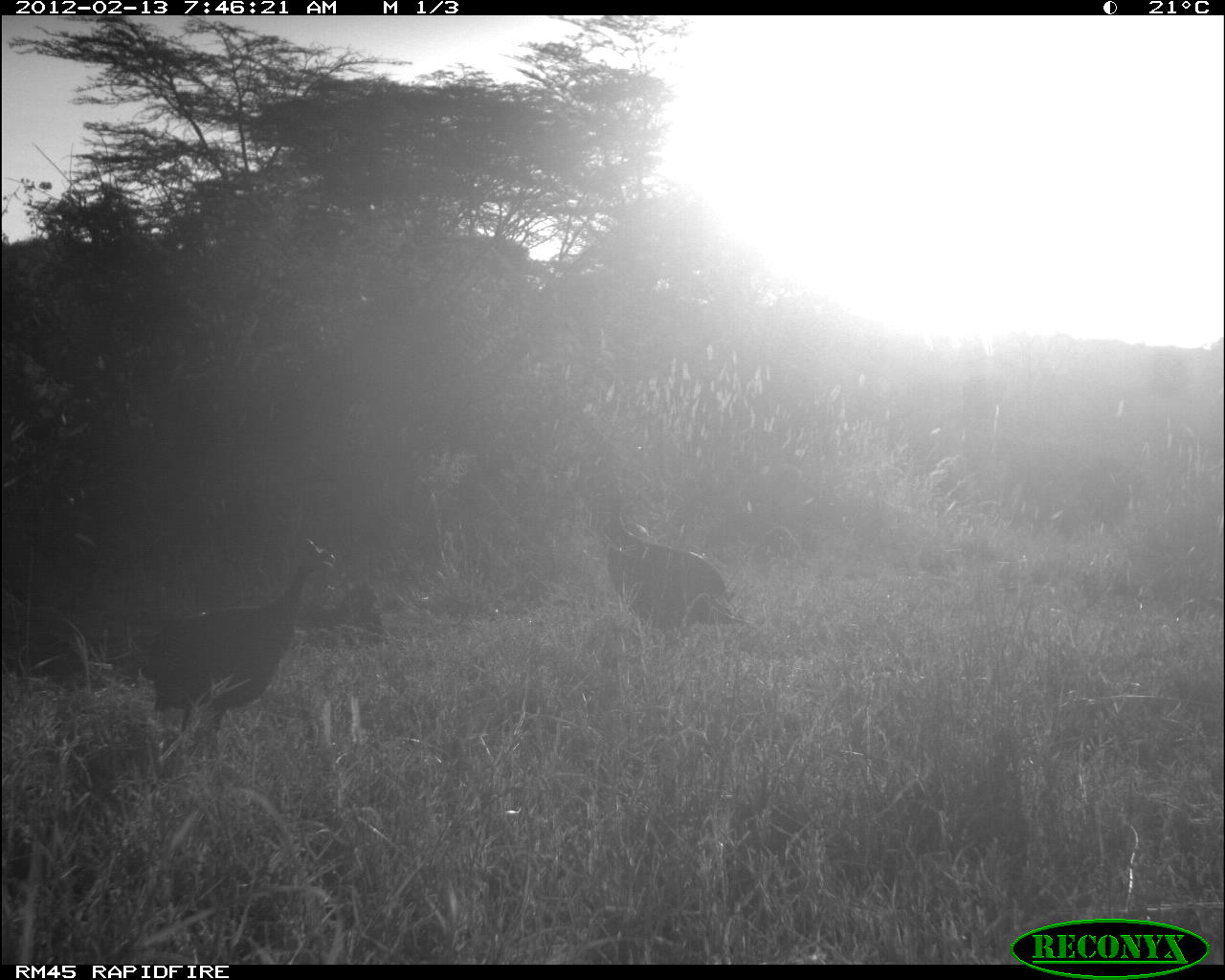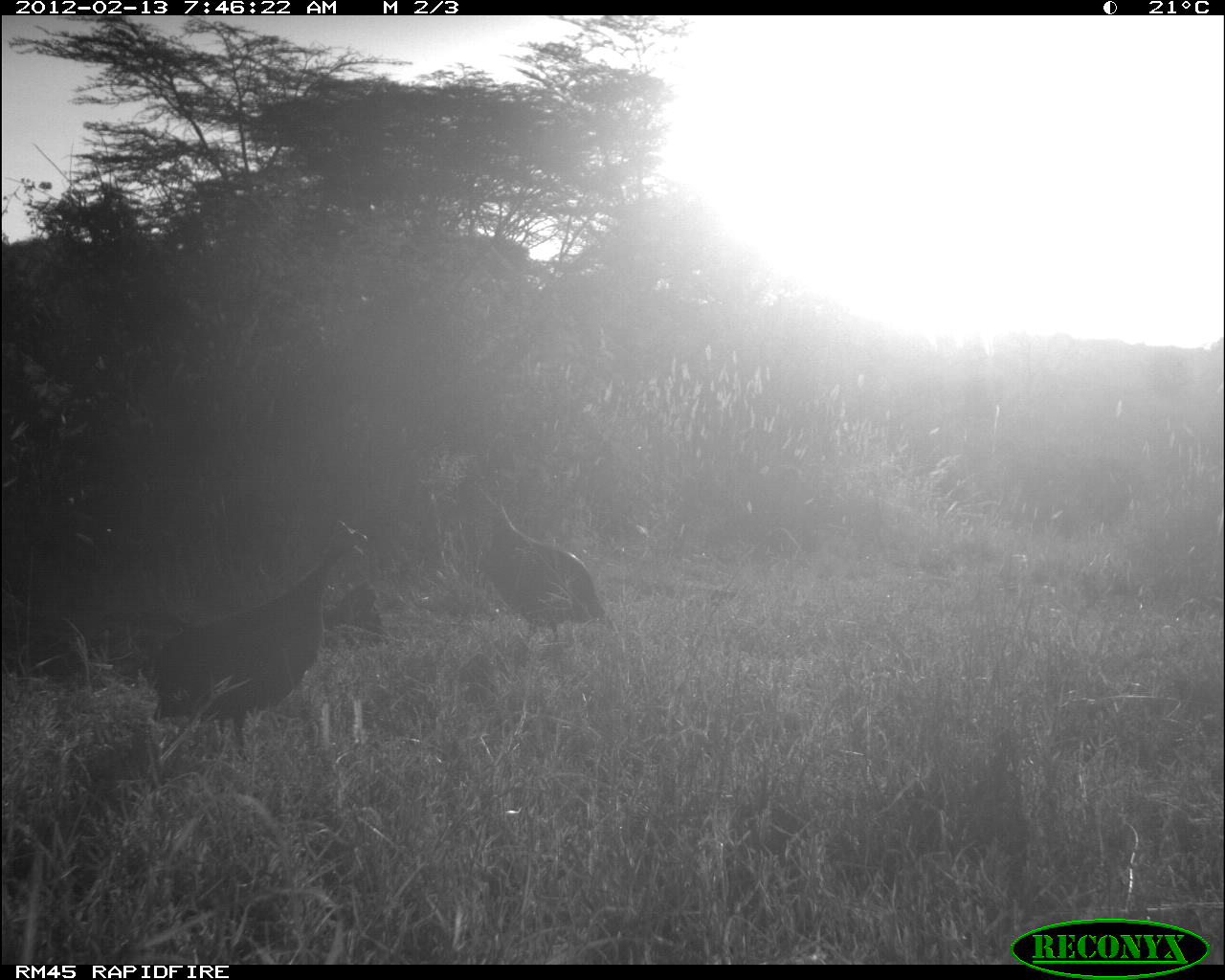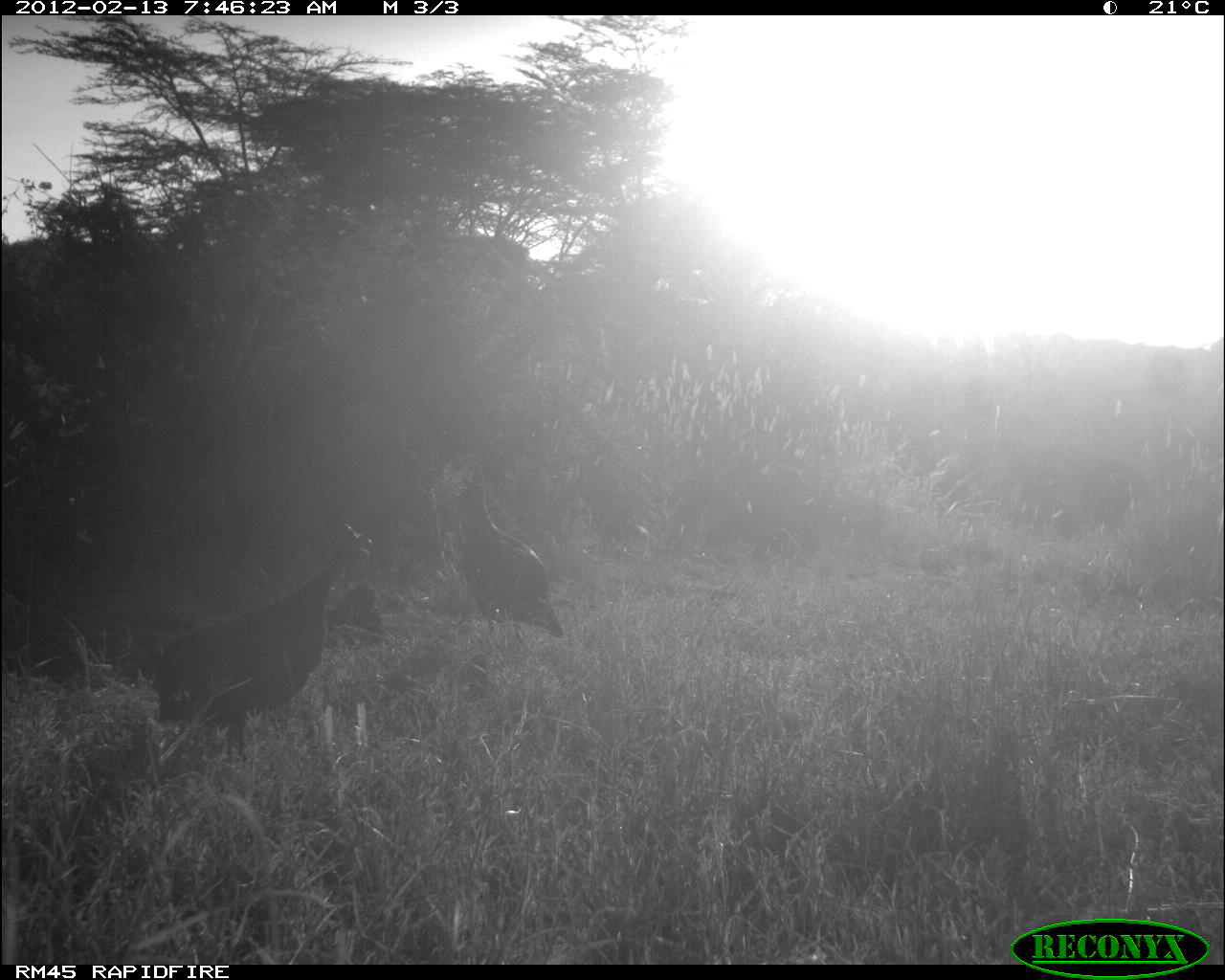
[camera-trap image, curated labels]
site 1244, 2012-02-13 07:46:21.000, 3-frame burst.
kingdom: Animalia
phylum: Chordata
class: Aves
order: Galliformes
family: Numididae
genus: Numida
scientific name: Numida meleagris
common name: helmeted guineafowl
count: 2